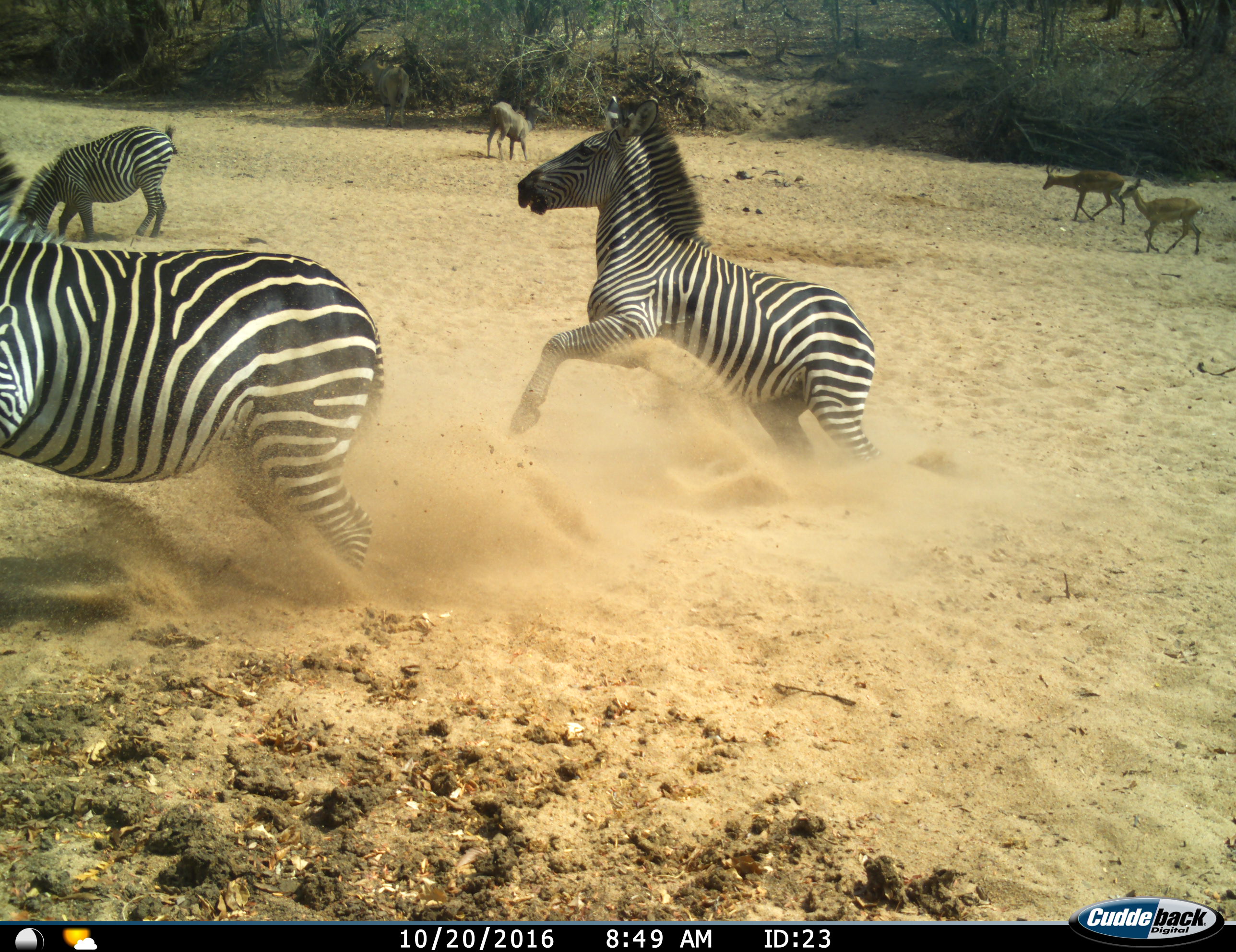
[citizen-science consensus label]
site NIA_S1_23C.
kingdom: Animalia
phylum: Chordata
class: Mammalia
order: Artiodactyla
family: Bovidae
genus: Tragelaphus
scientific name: Tragelaphus oryx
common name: eland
Eland (Tragelaphus oryx), count 2. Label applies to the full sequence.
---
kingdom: Animalia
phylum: Chordata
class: Mammalia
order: Artiodactyla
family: Bovidae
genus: Aepyceros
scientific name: Aepyceros melampus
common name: impala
Impala (Aepyceros melampus), count 2. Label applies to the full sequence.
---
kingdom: Animalia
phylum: Chordata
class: Mammalia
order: Perissodactyla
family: Equidae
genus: Equus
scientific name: Equus quagga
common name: plains zebra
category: zebraplains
Zebraplains (plains zebra) (Equus quagga), count 3. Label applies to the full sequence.